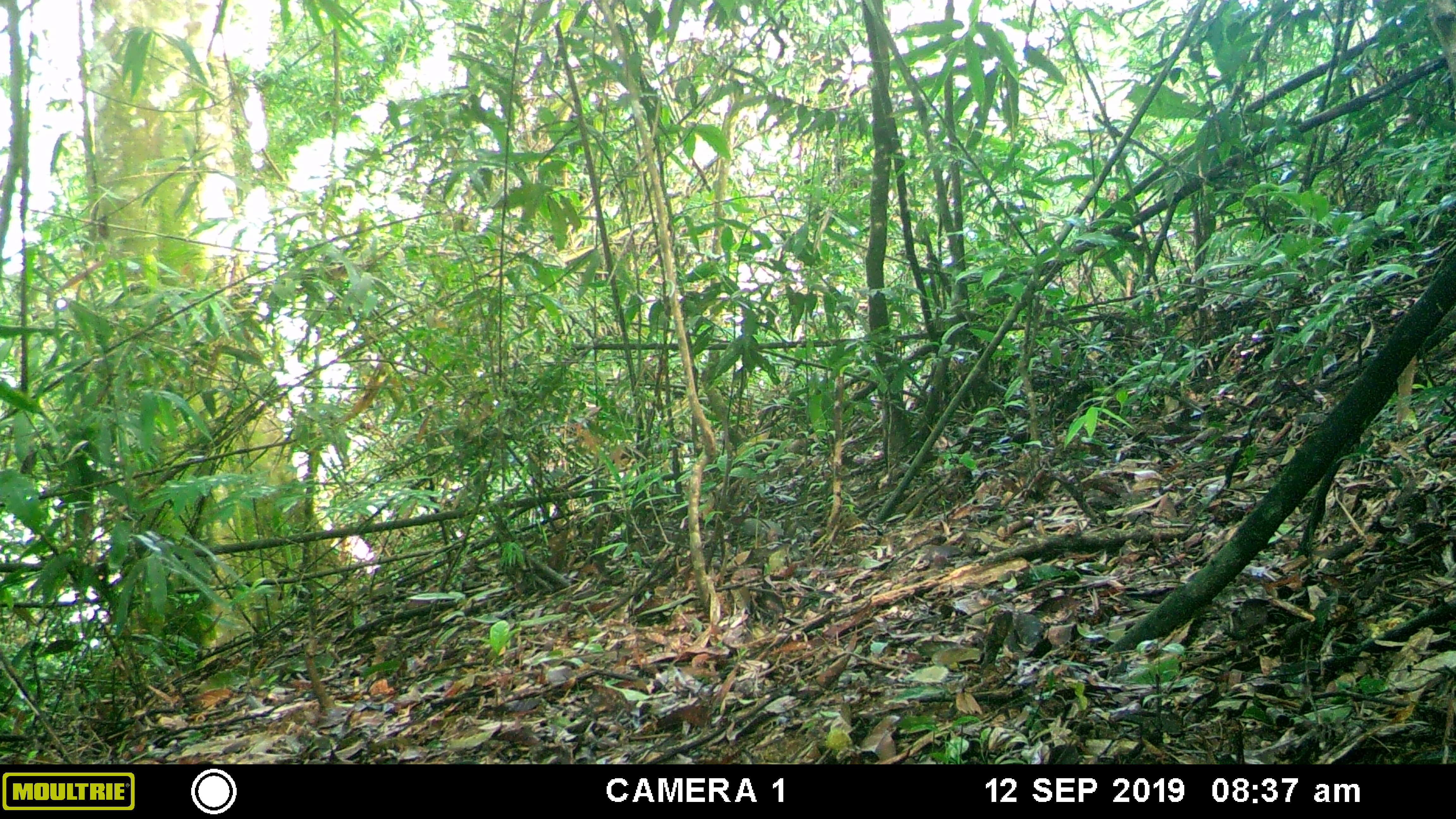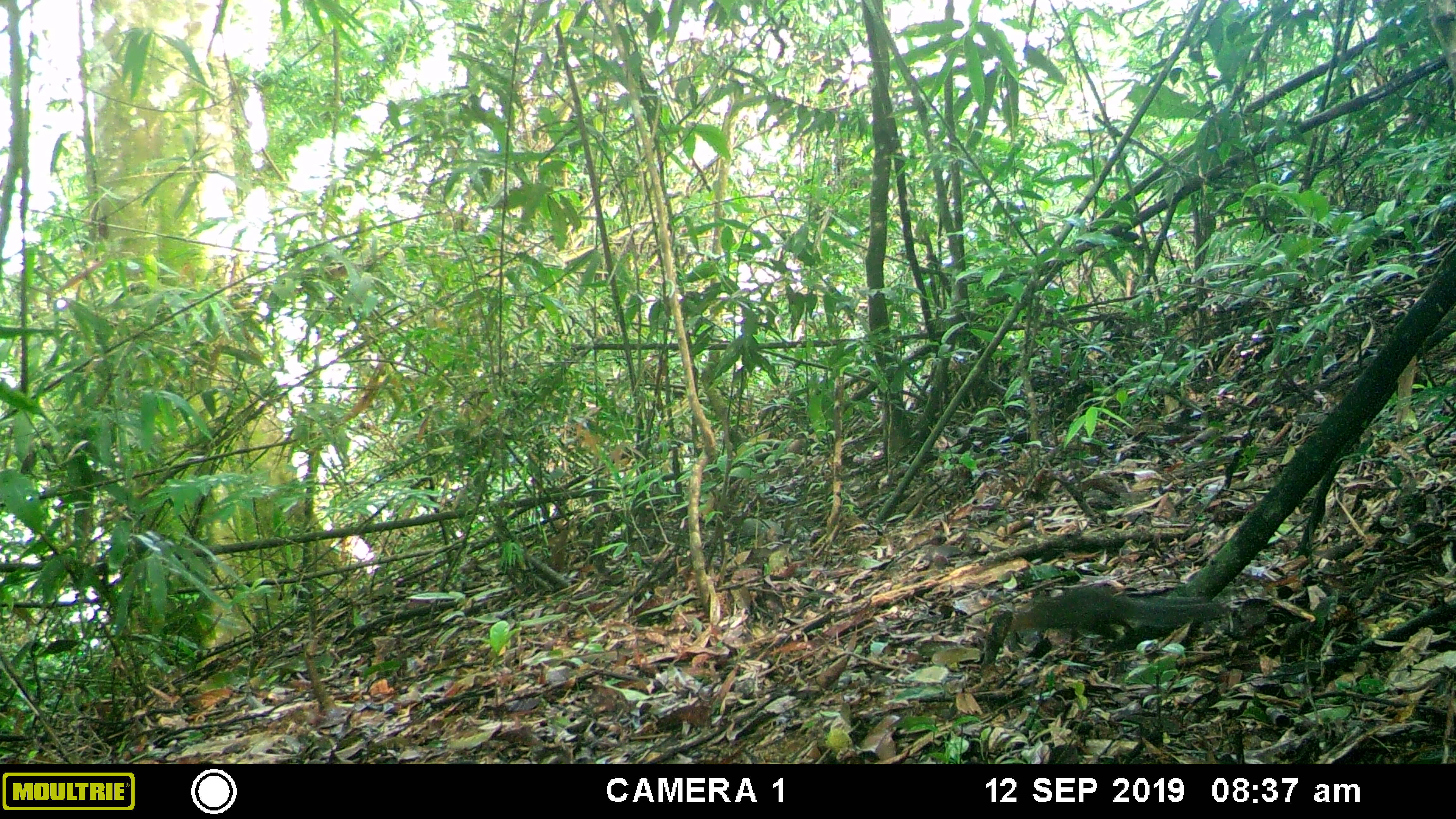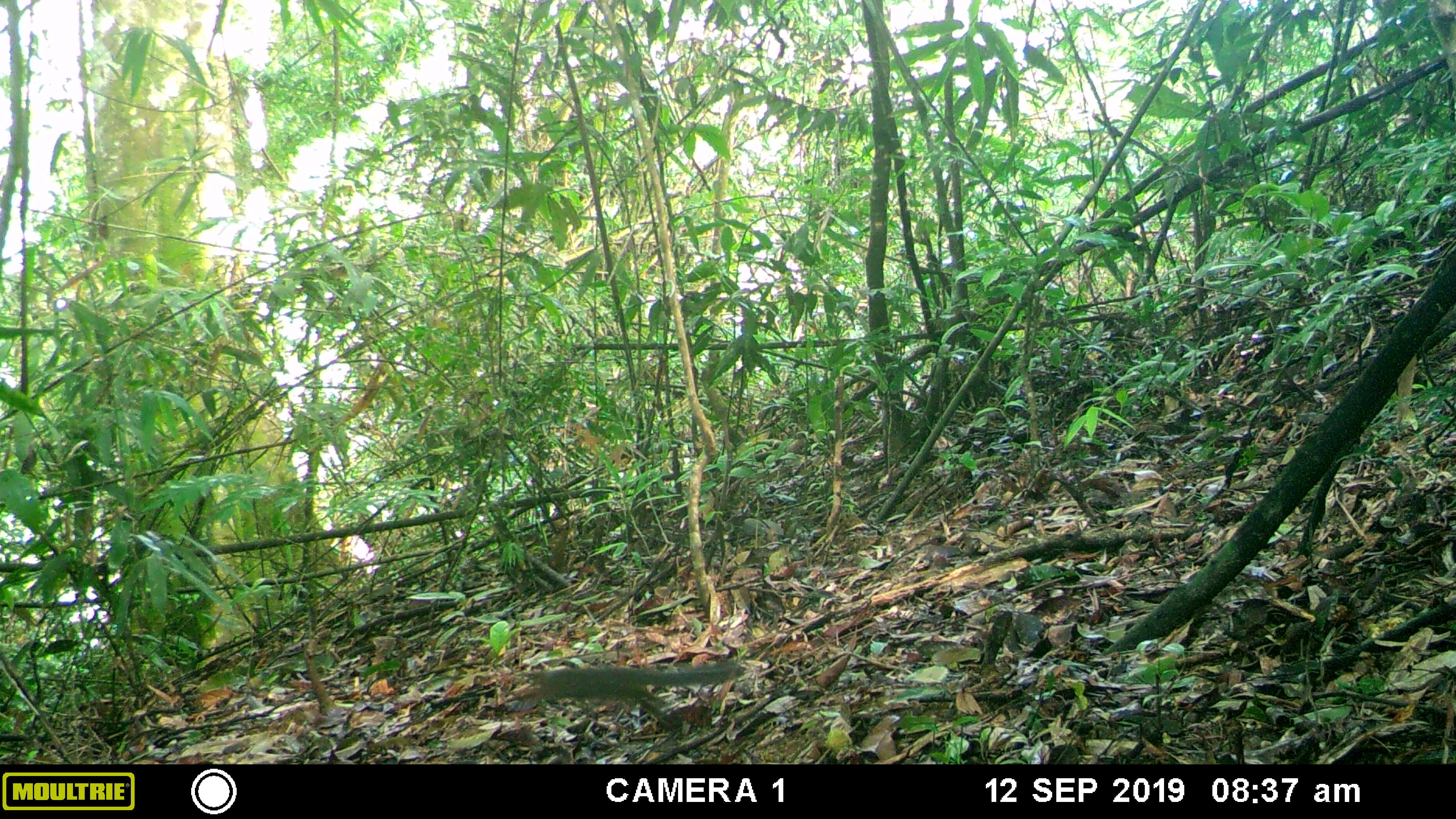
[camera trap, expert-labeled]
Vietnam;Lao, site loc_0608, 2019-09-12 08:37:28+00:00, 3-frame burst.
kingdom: Animalia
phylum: Chordata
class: Mammalia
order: Rodentia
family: Sciuridae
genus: Dremomys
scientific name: Dremomys rufigenis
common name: red-cheeked squirrel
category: red cheeked squirrel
Red cheeked squirrel (red-cheeked squirrel) (Dremomys rufigenis). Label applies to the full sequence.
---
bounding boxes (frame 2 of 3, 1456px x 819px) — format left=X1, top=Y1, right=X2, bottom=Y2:
red cheeked squirrel: left=1008, top=585, right=1227, bottom=649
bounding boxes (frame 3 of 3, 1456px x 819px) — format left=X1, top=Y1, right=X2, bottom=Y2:
red cheeked squirrel: left=524, top=659, right=745, bottom=735